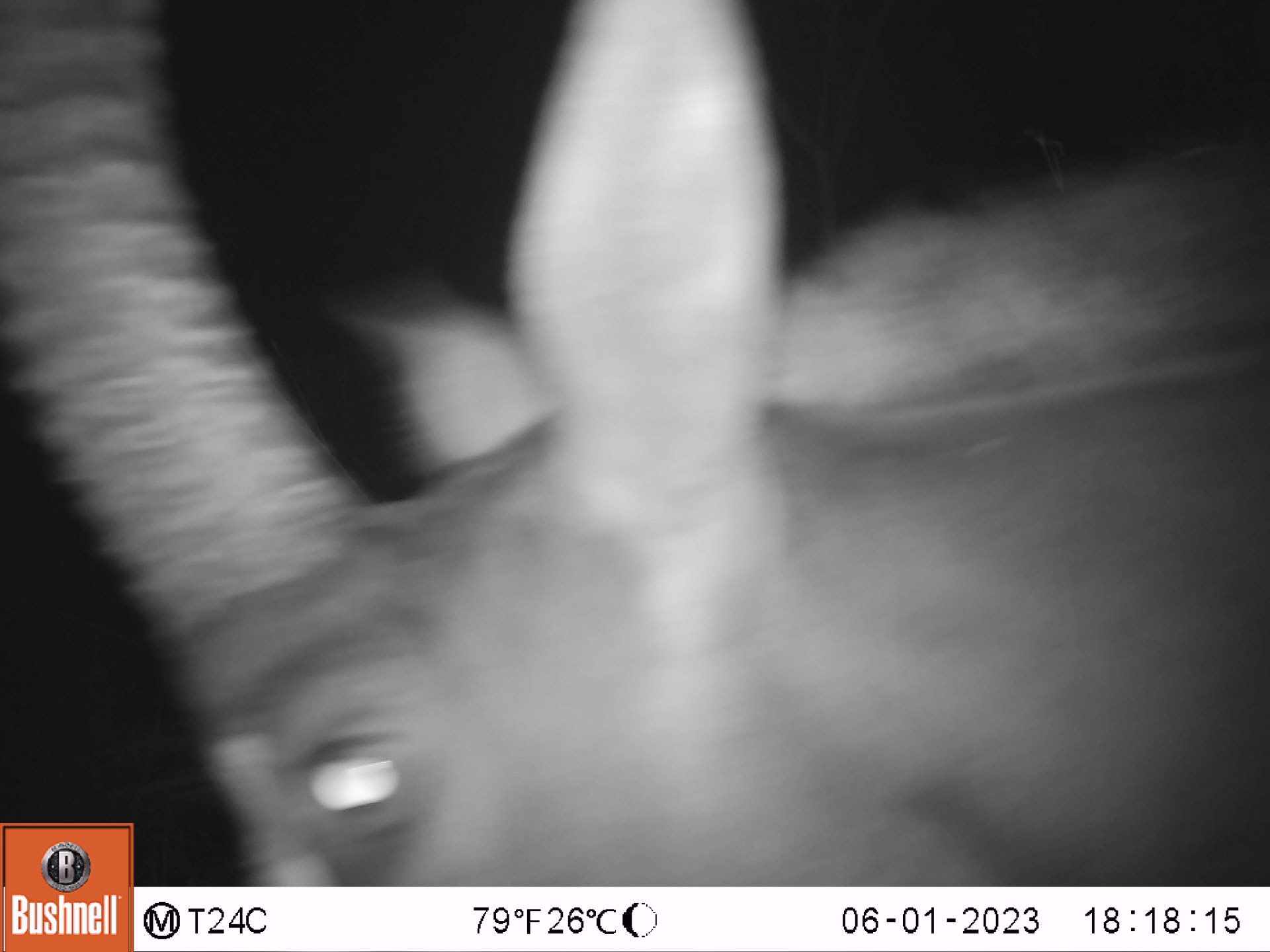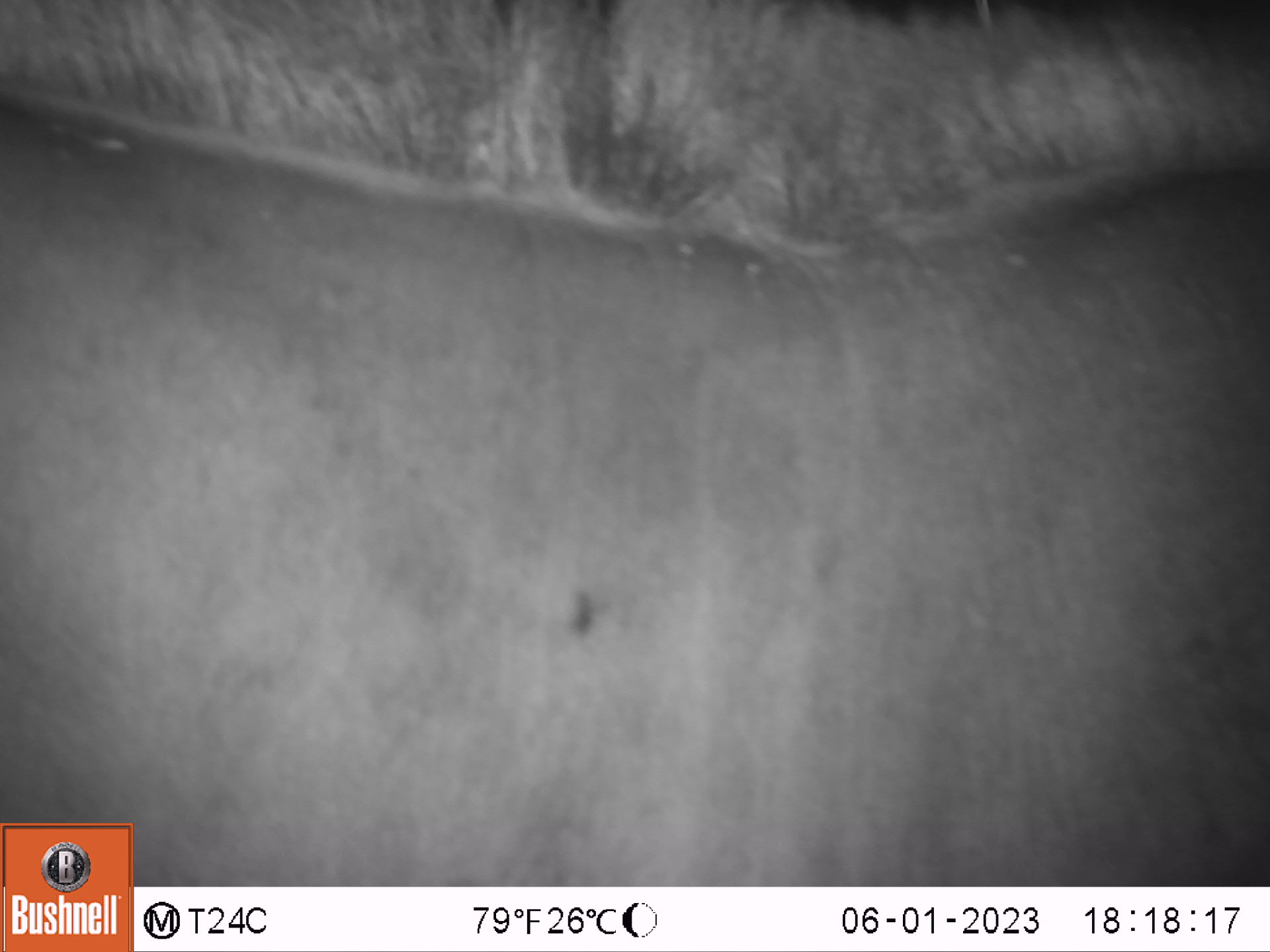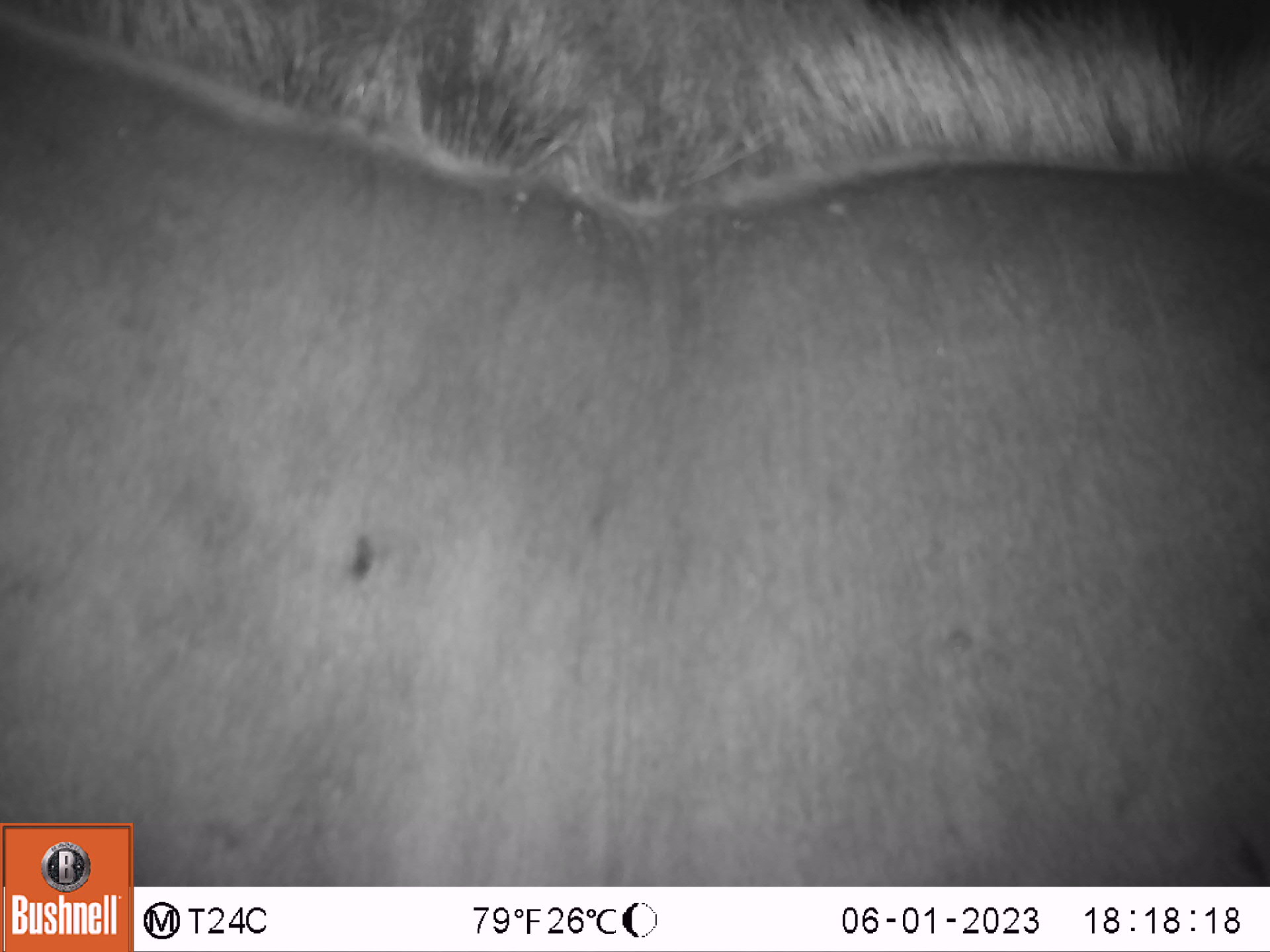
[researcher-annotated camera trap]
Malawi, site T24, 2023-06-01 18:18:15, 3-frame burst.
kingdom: Animalia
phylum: Chordata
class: Mammalia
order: Artiodactyla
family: Bovidae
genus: Hippotragus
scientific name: Hippotragus niger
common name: sable antelope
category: sable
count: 1